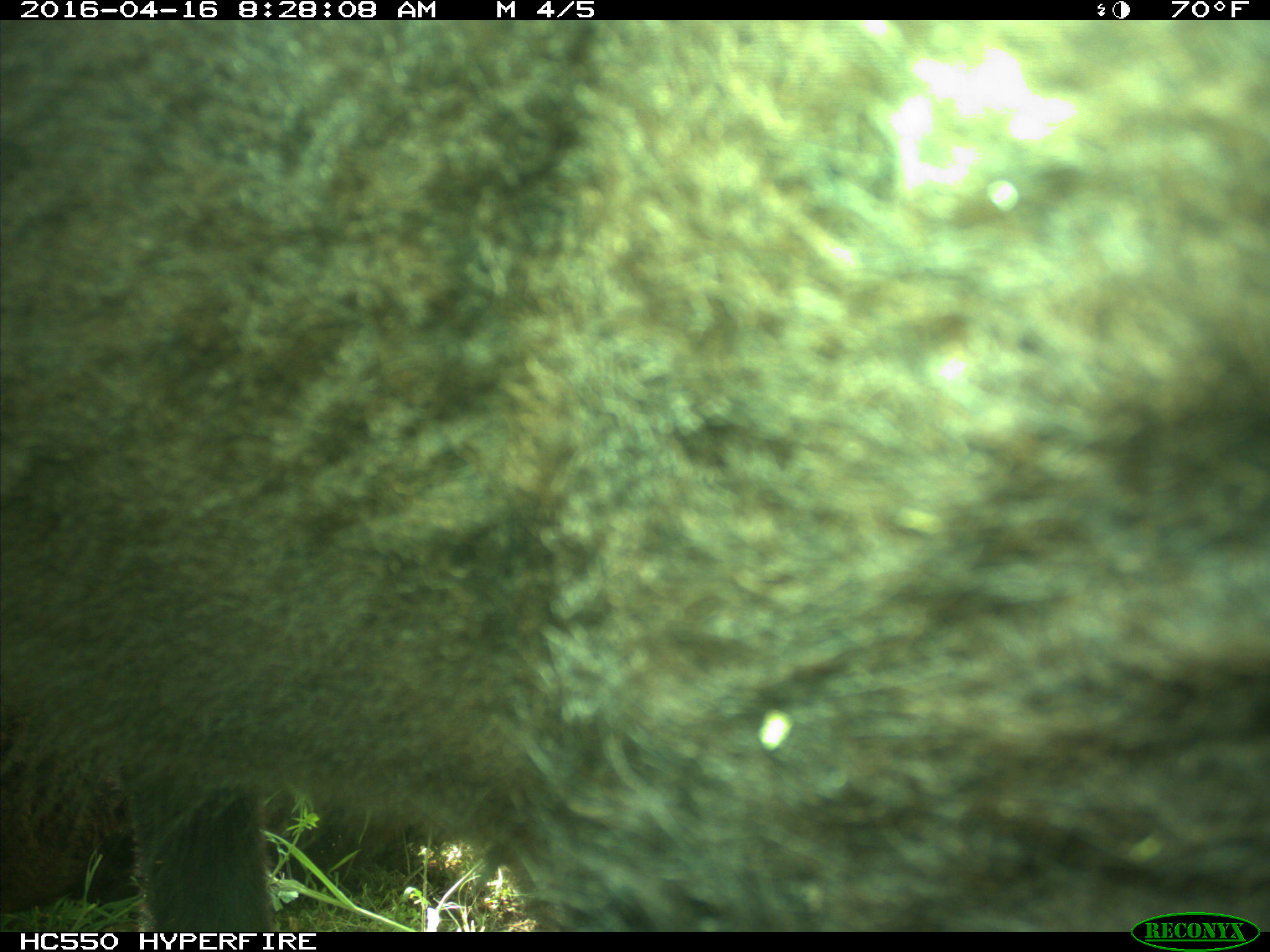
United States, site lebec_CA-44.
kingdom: Animalia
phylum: Chordata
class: Mammalia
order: Artiodactyla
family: Bovidae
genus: Bos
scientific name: Bos taurus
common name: domestic cow